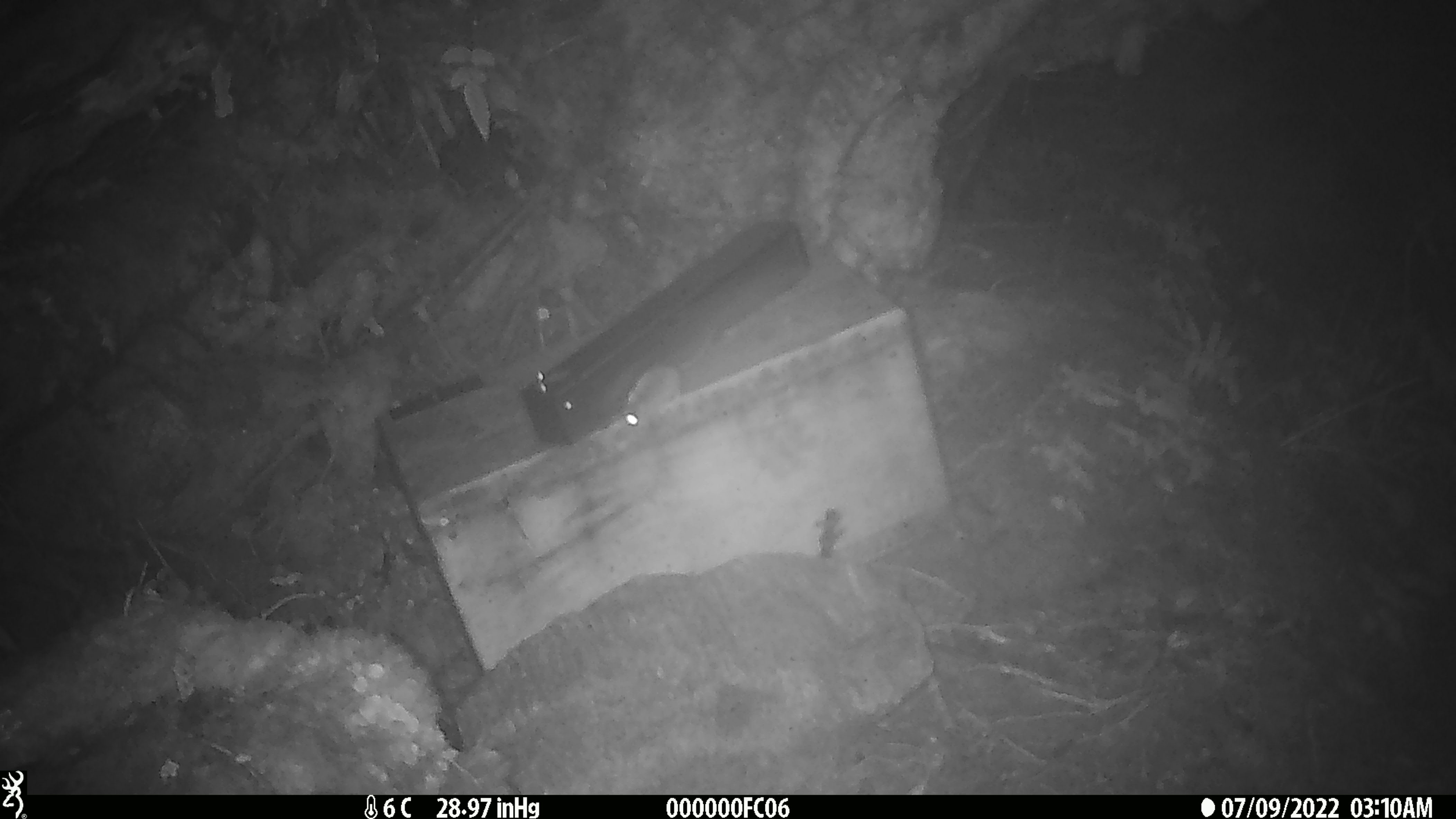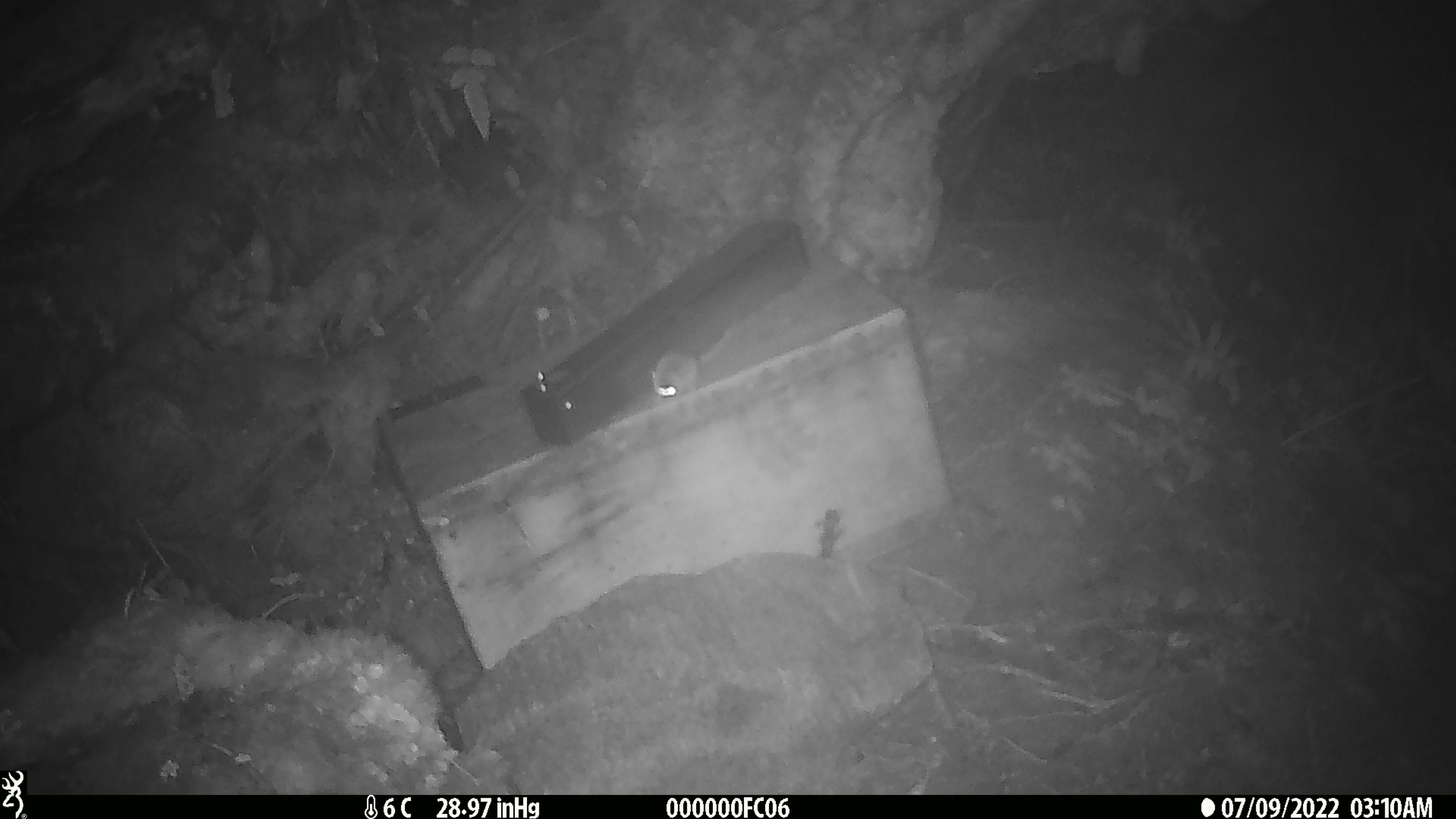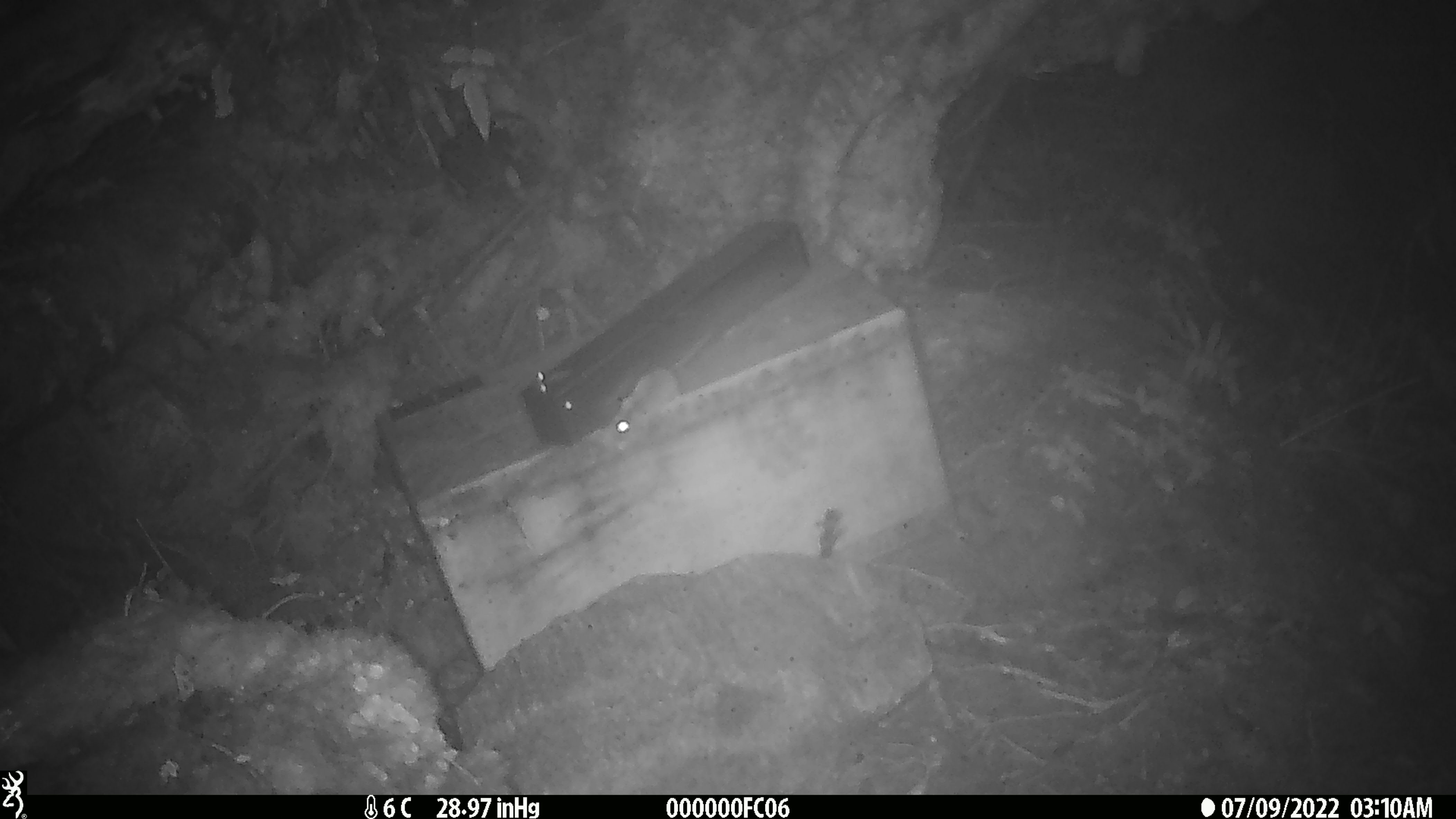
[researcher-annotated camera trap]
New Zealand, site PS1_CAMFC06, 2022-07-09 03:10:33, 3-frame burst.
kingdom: Animalia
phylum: Chordata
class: Mammalia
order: Rodentia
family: Muridae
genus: Mus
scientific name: Mus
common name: mouse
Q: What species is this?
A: Mouse (Mus).